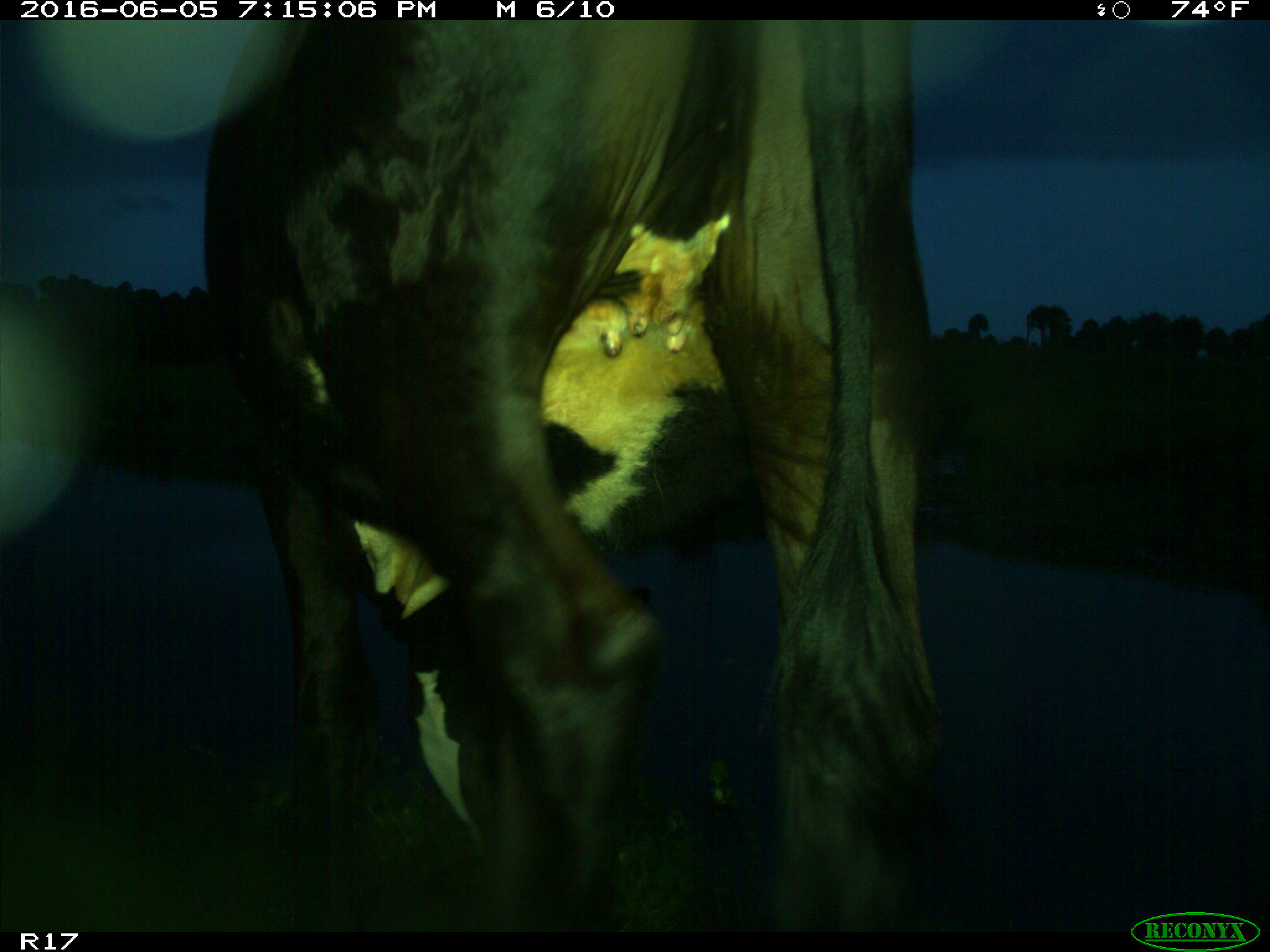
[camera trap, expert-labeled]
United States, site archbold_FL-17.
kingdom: Animalia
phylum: Chordata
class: Mammalia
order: Artiodactyla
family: Bovidae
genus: Bos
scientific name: Bos taurus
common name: domestic cow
Bos taurus (domestic cow).